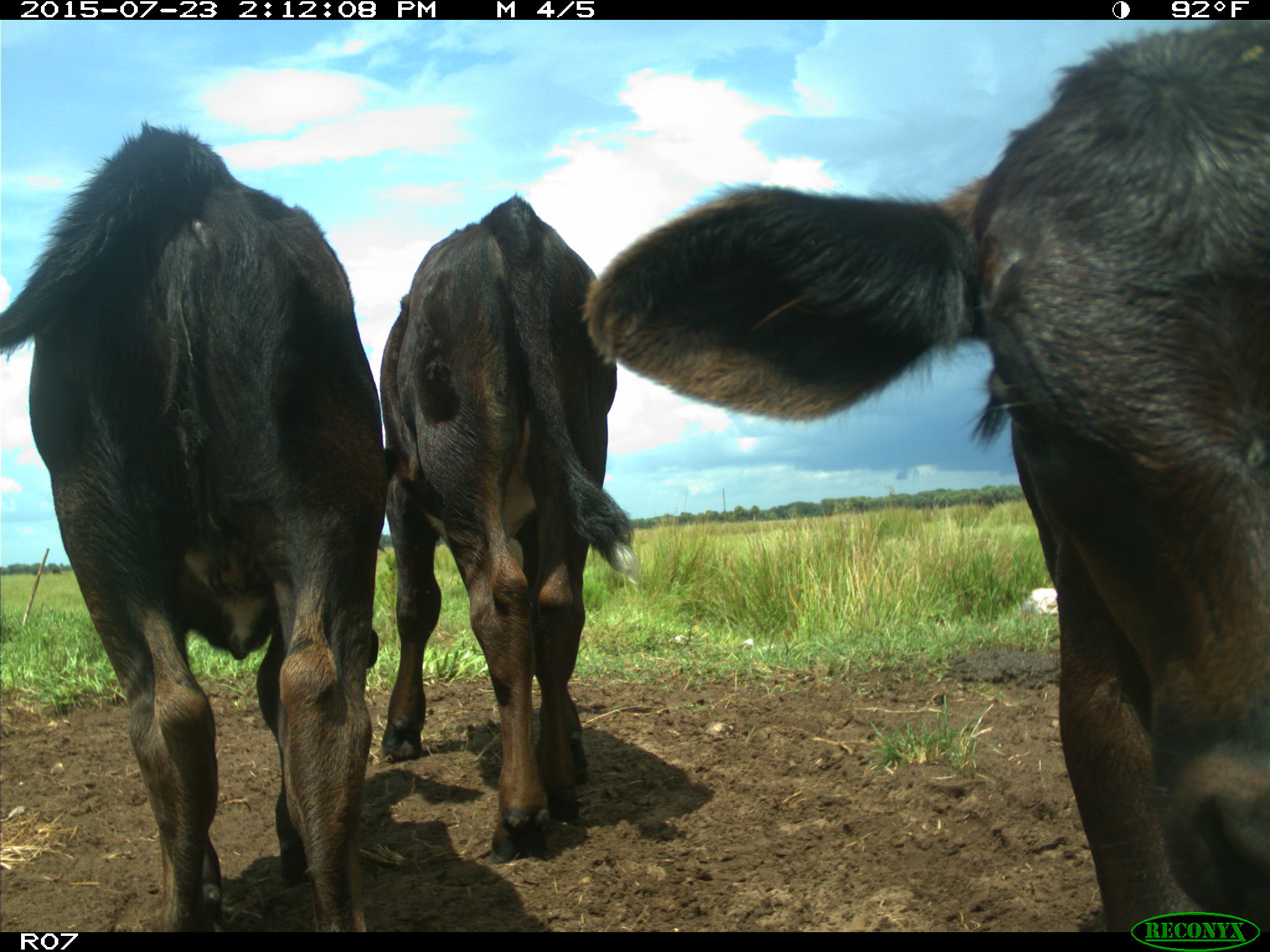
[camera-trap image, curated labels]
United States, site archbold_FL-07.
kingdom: Animalia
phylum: Chordata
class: Mammalia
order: Artiodactyla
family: Bovidae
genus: Bos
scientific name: Bos taurus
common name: domestic cow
Bos taurus (domestic cow).